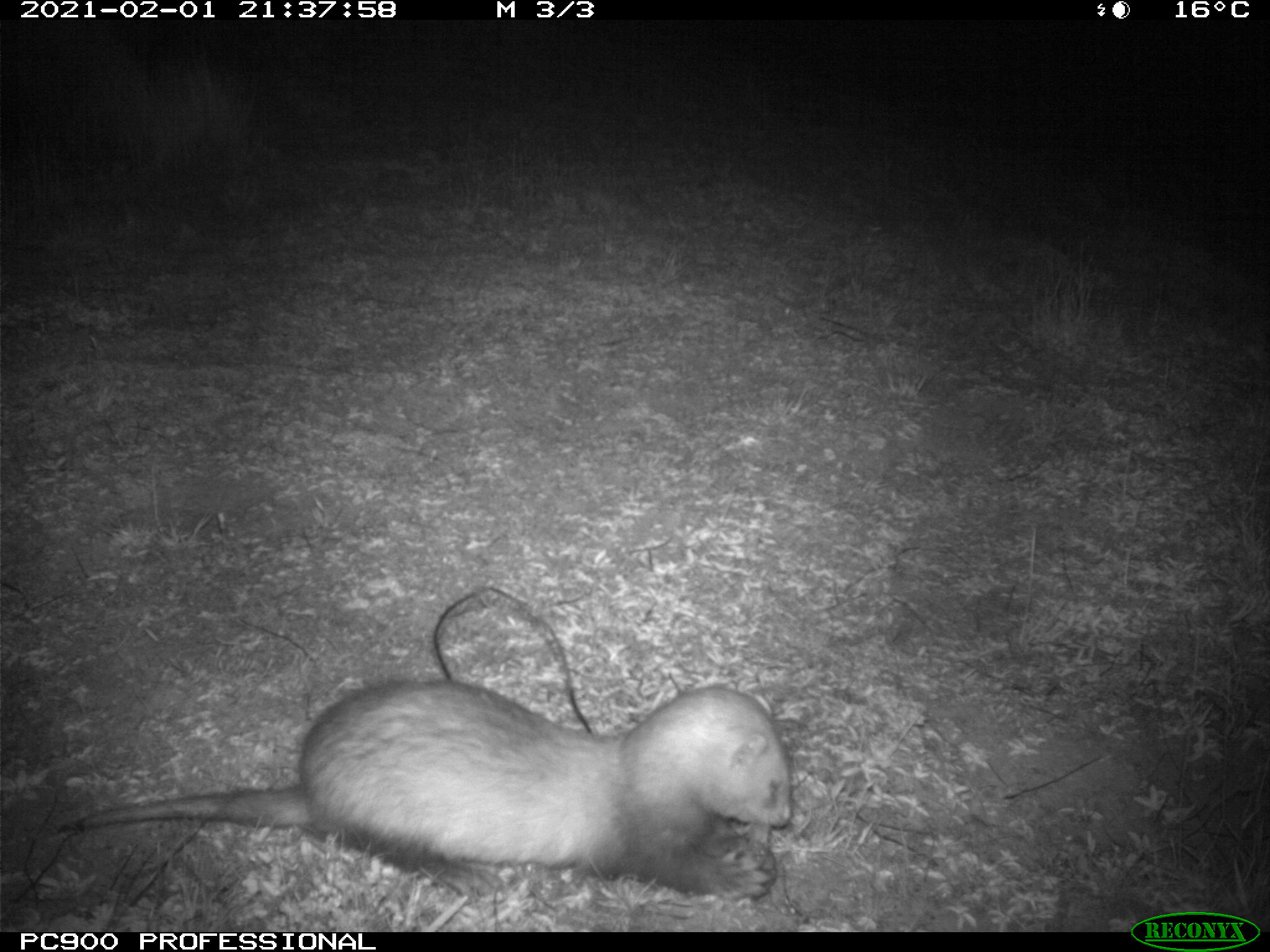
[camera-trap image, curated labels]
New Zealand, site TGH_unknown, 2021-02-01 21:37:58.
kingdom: Animalia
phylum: Chordata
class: Mammalia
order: Carnivora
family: Mustelidae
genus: Mustela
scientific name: Mustela furo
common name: ferret